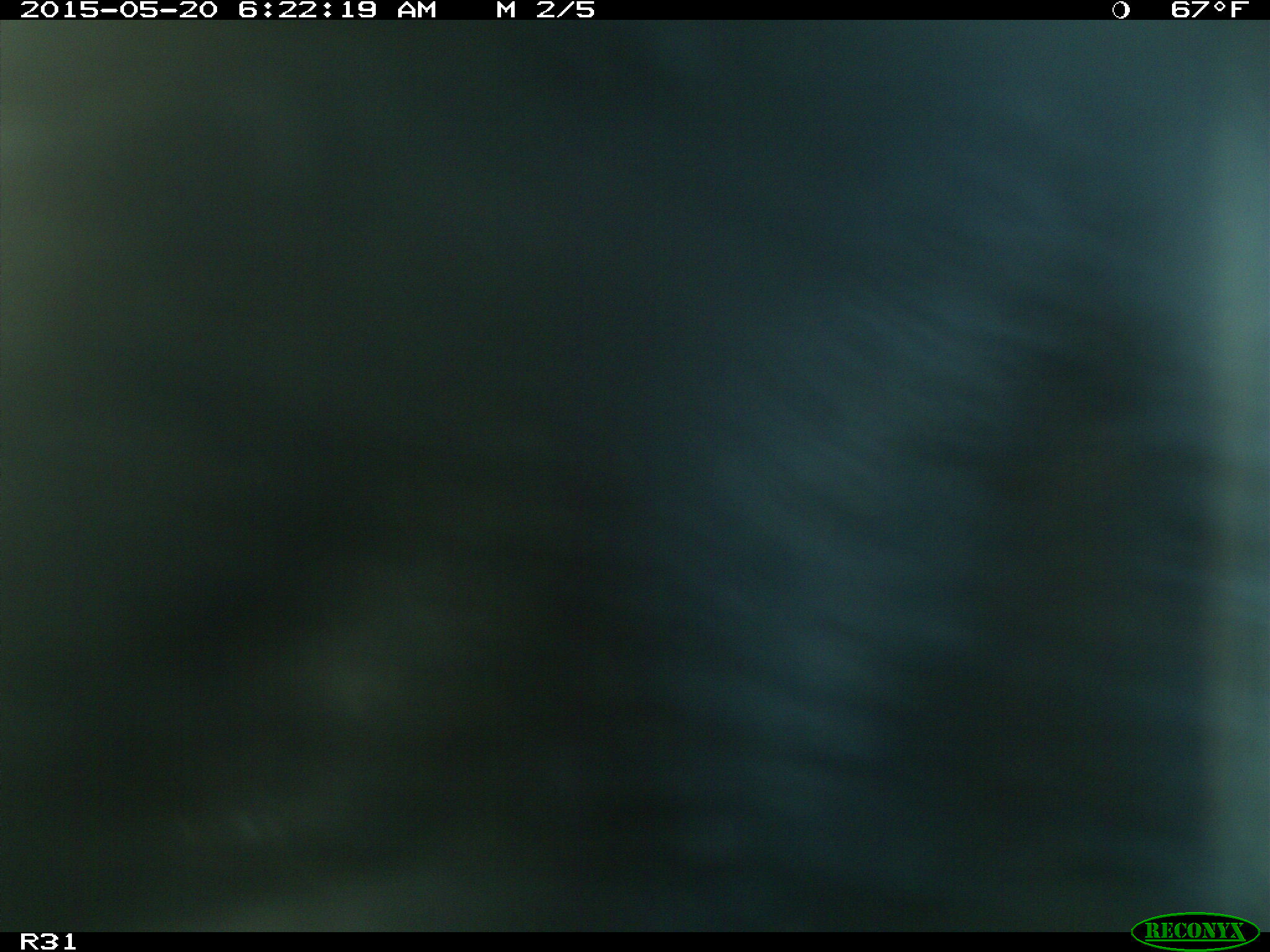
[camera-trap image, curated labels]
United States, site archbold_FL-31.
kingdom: Animalia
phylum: Chordata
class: Mammalia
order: Artiodactyla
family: Bovidae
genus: Bos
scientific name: Bos taurus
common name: domestic cow